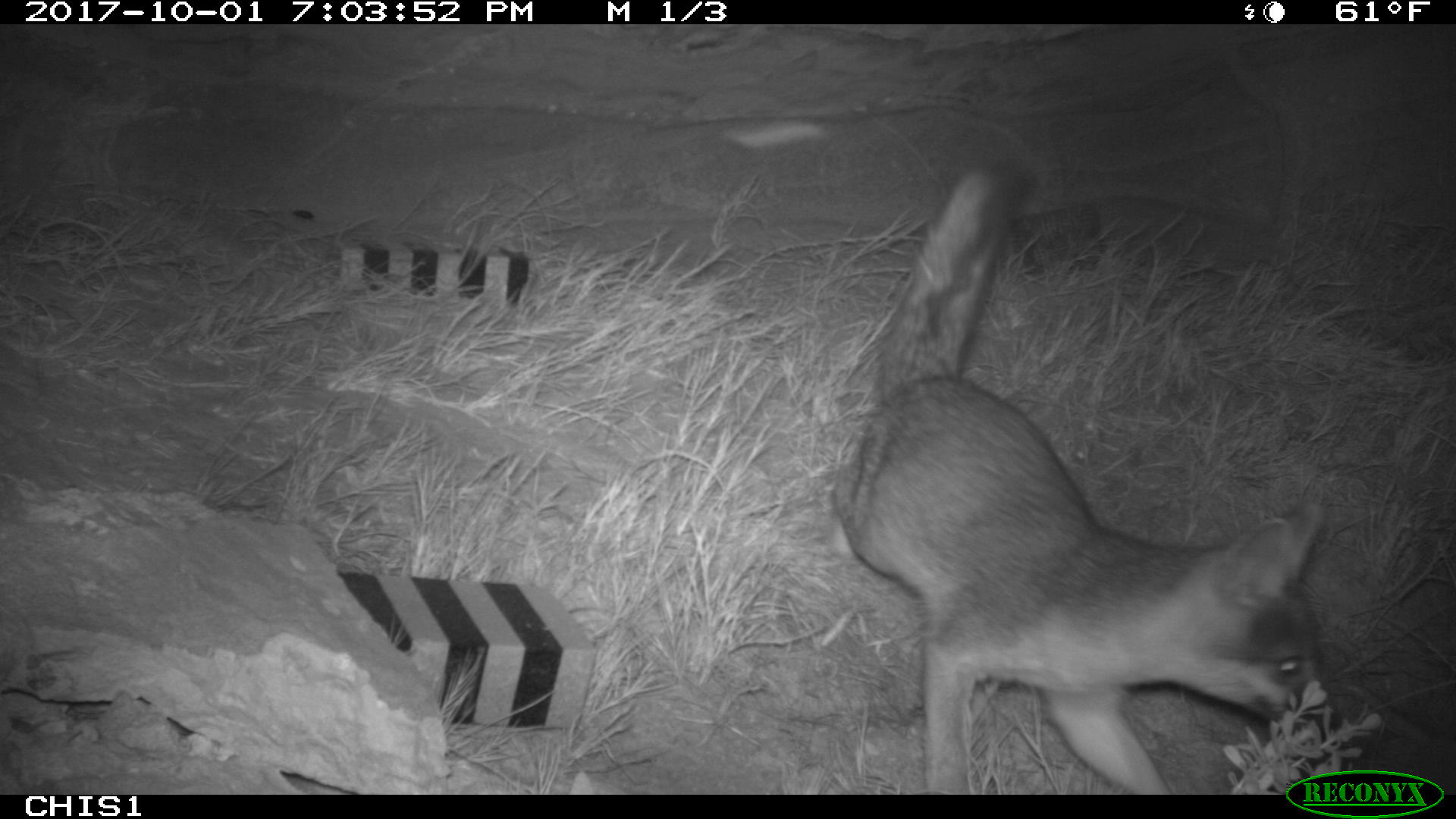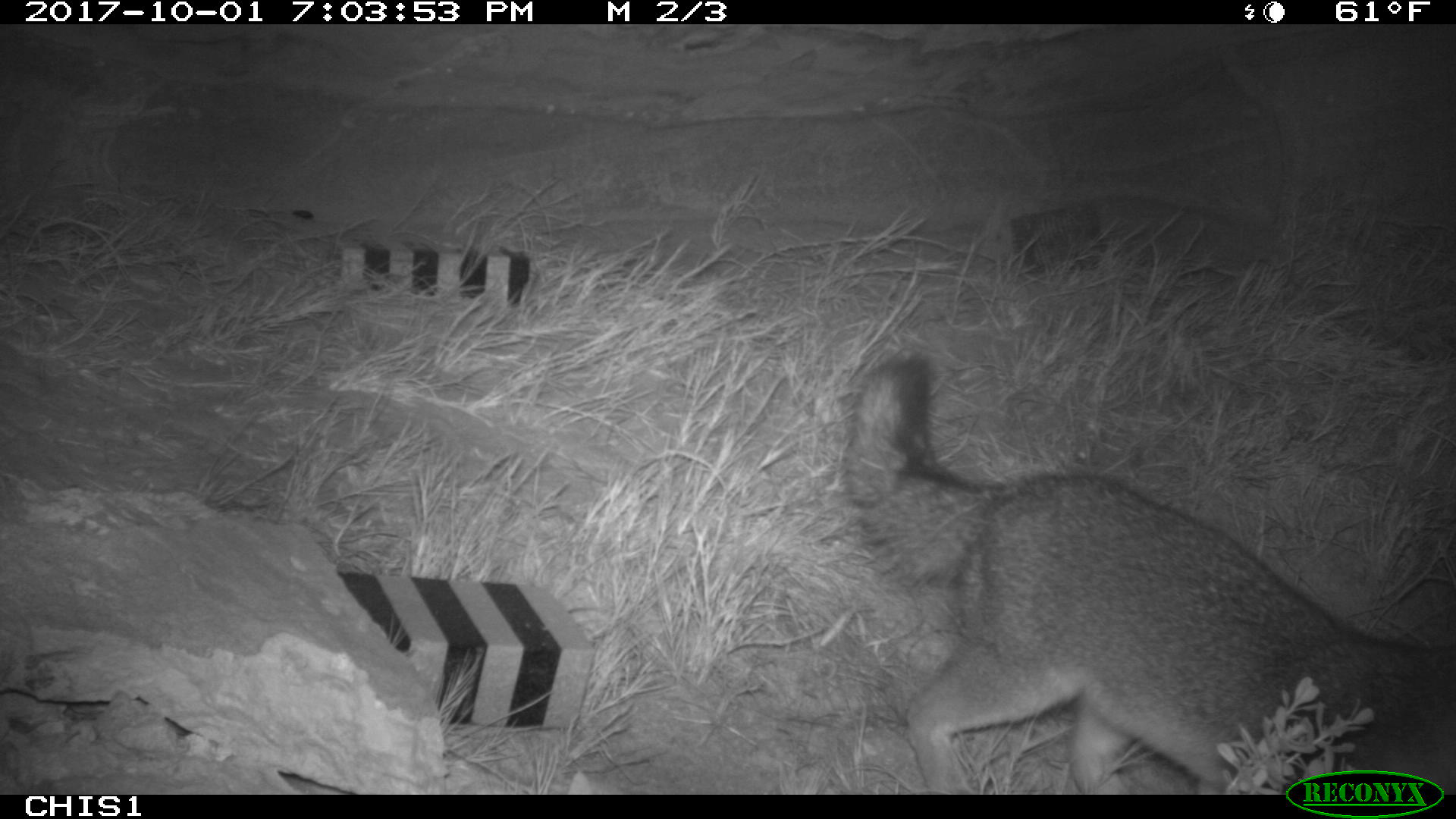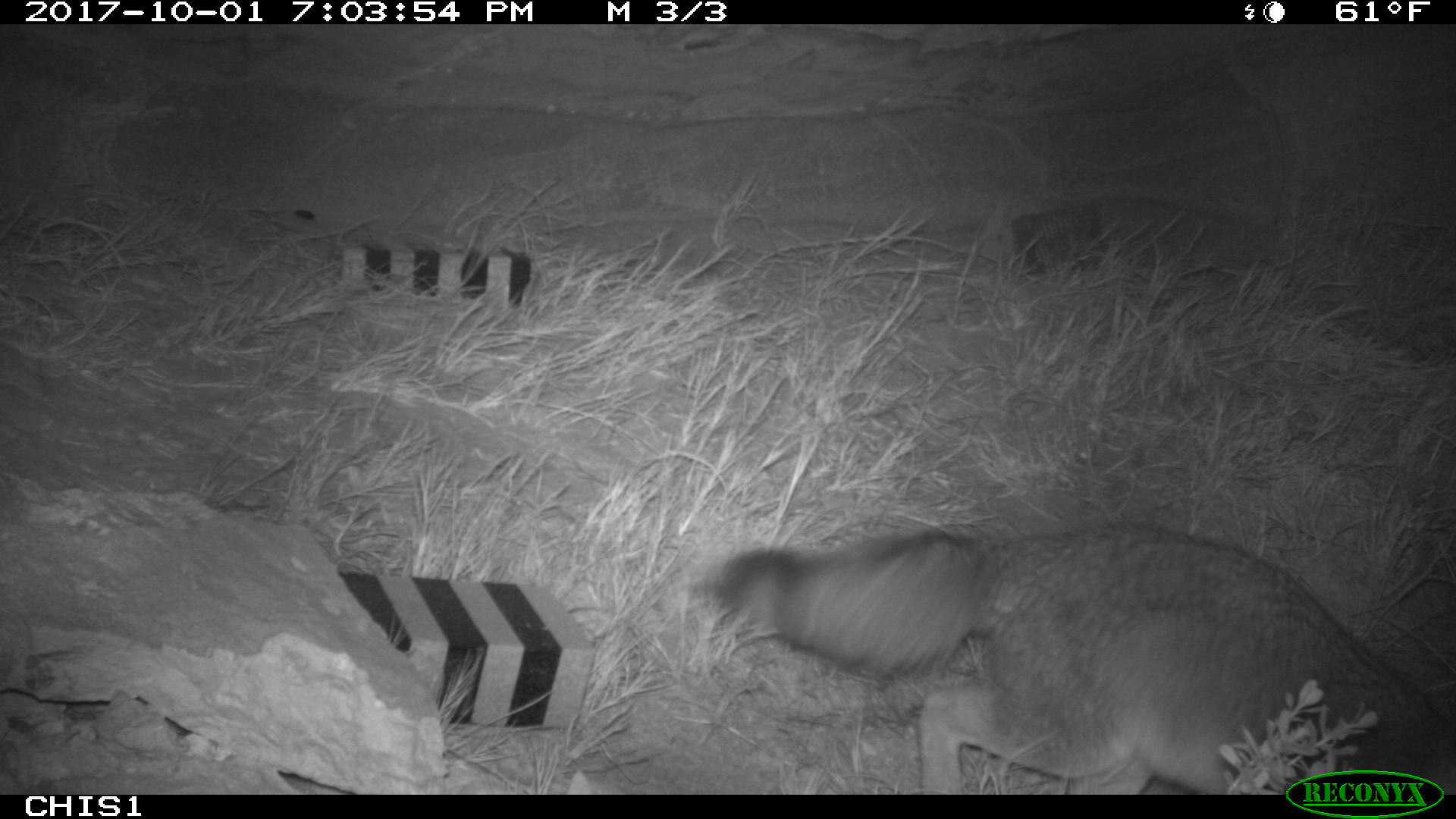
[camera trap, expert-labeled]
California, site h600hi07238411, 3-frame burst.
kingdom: Animalia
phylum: Chordata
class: Mammalia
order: Carnivora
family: Canidae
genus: Urocyon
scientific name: Urocyon littoralis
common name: island fox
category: fox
Fox (island fox) (Urocyon littoralis).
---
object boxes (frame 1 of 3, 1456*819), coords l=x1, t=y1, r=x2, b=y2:
fox: l=833, t=161, r=1341, b=794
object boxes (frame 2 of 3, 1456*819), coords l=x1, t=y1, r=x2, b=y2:
fox: l=841, t=351, r=1454, b=792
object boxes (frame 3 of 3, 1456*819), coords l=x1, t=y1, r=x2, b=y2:
fox: l=718, t=527, r=1455, b=794